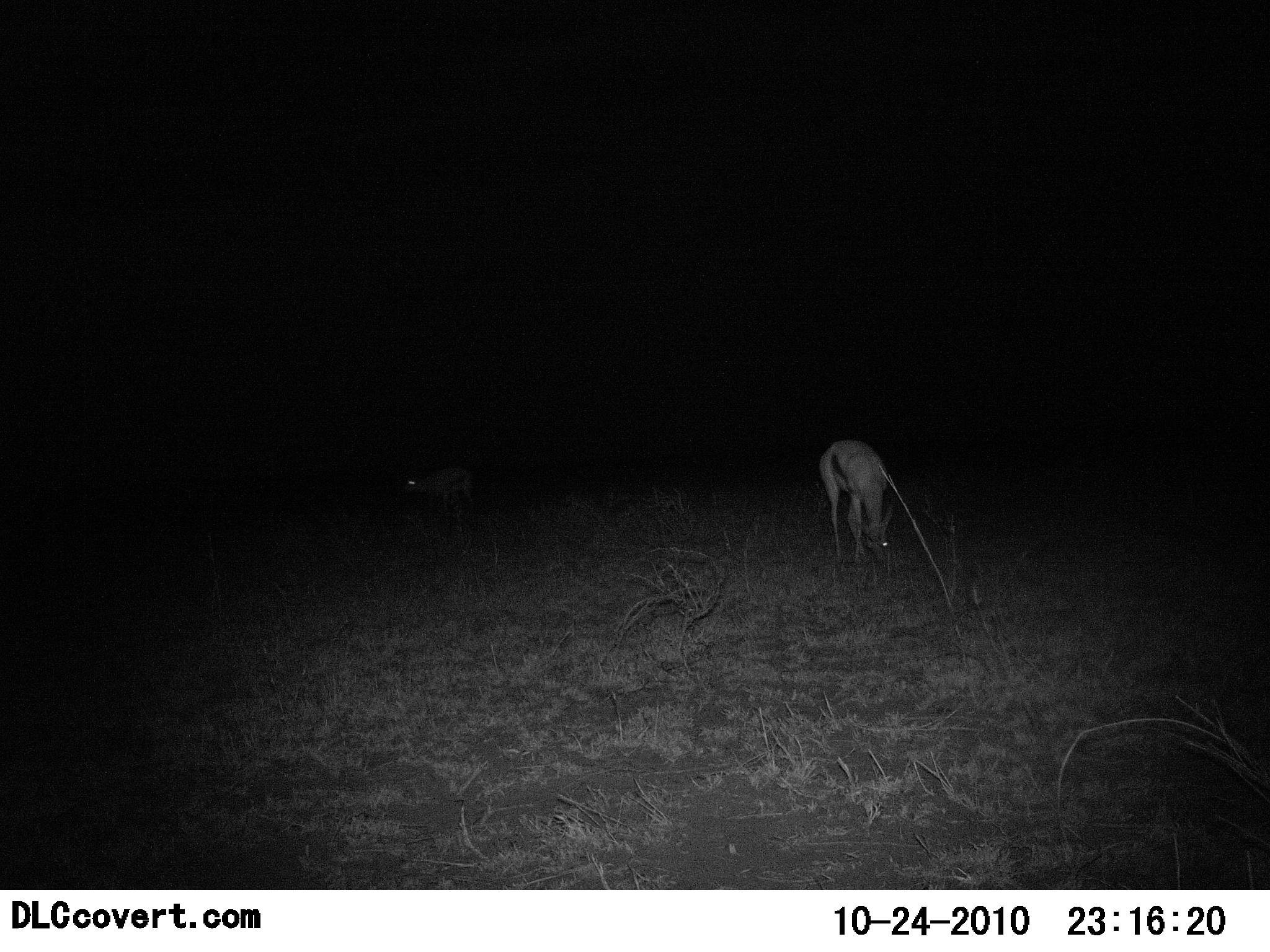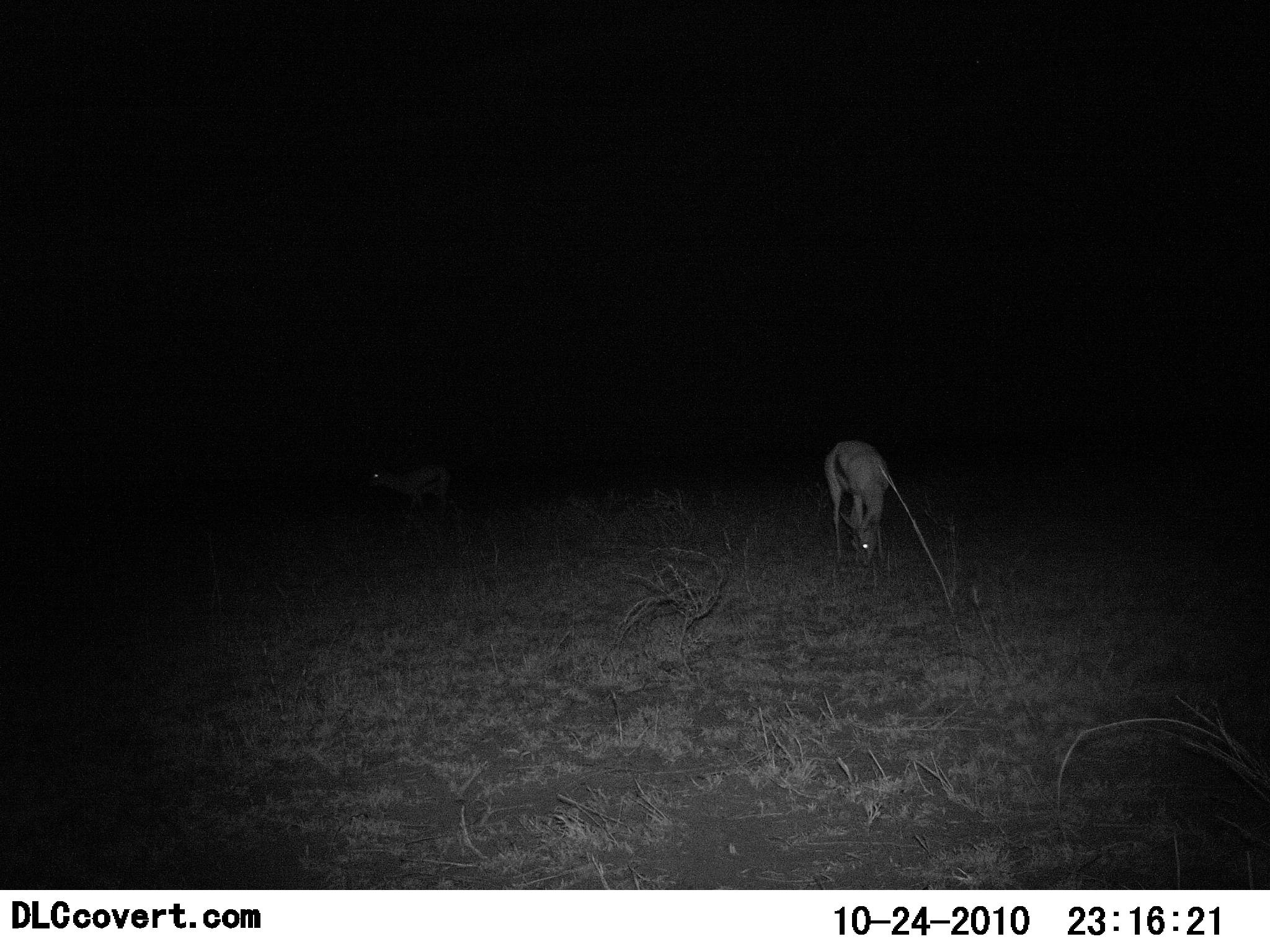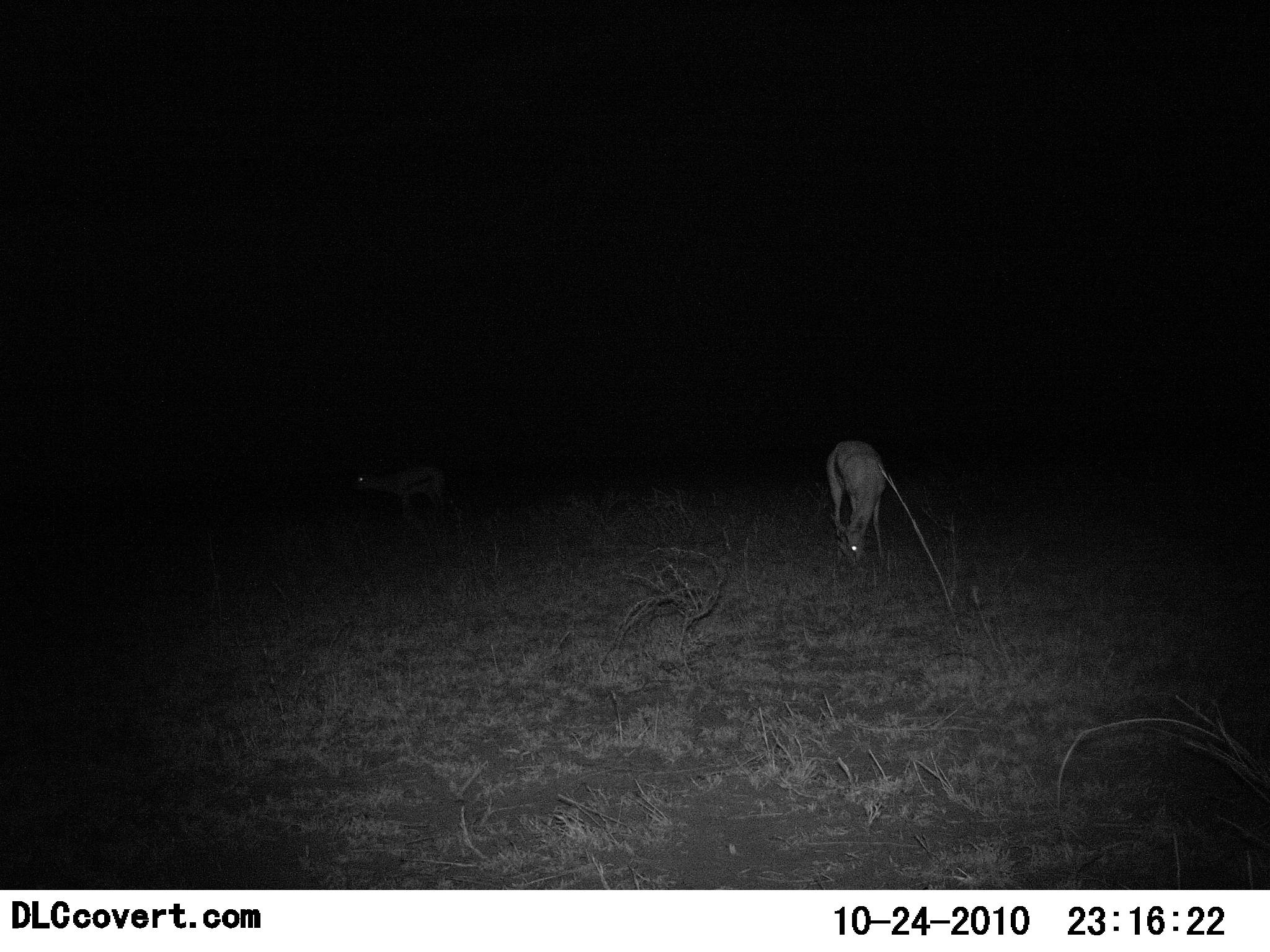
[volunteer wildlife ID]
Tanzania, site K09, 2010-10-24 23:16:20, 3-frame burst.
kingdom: Animalia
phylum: Chordata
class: Mammalia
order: Artiodactyla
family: Bovidae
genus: Eudorcas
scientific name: Eudorcas thomsonii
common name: thomson's gazelle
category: gazellethomsons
Gazellethomsons (thomson's gazelle) (Eudorcas thomsonii), count 2. Behavior (volunteer vote fractions): standing 22%, resting 0%, moving 33%, interacting 0%. Young present (vote fraction): 0%. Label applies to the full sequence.